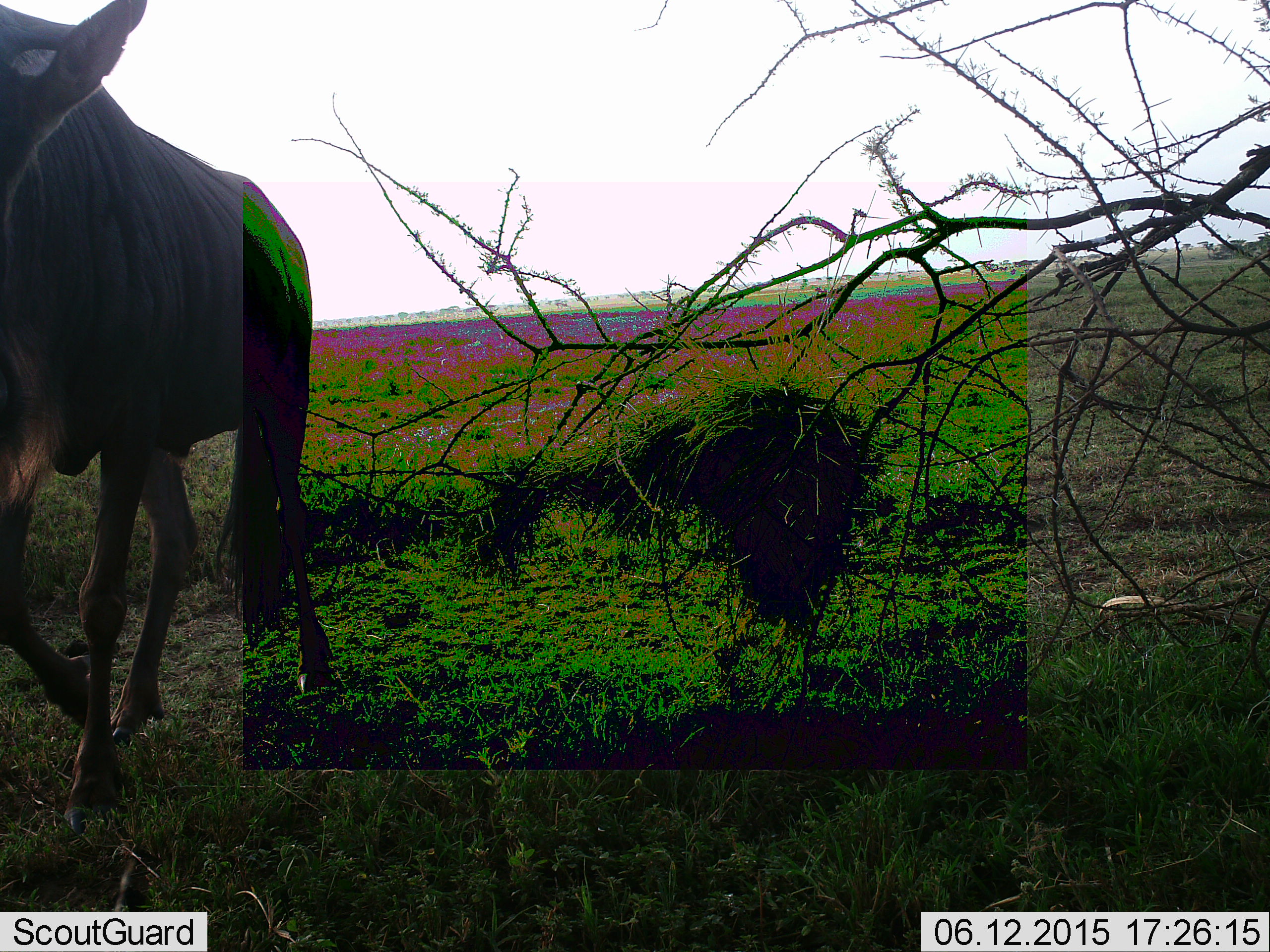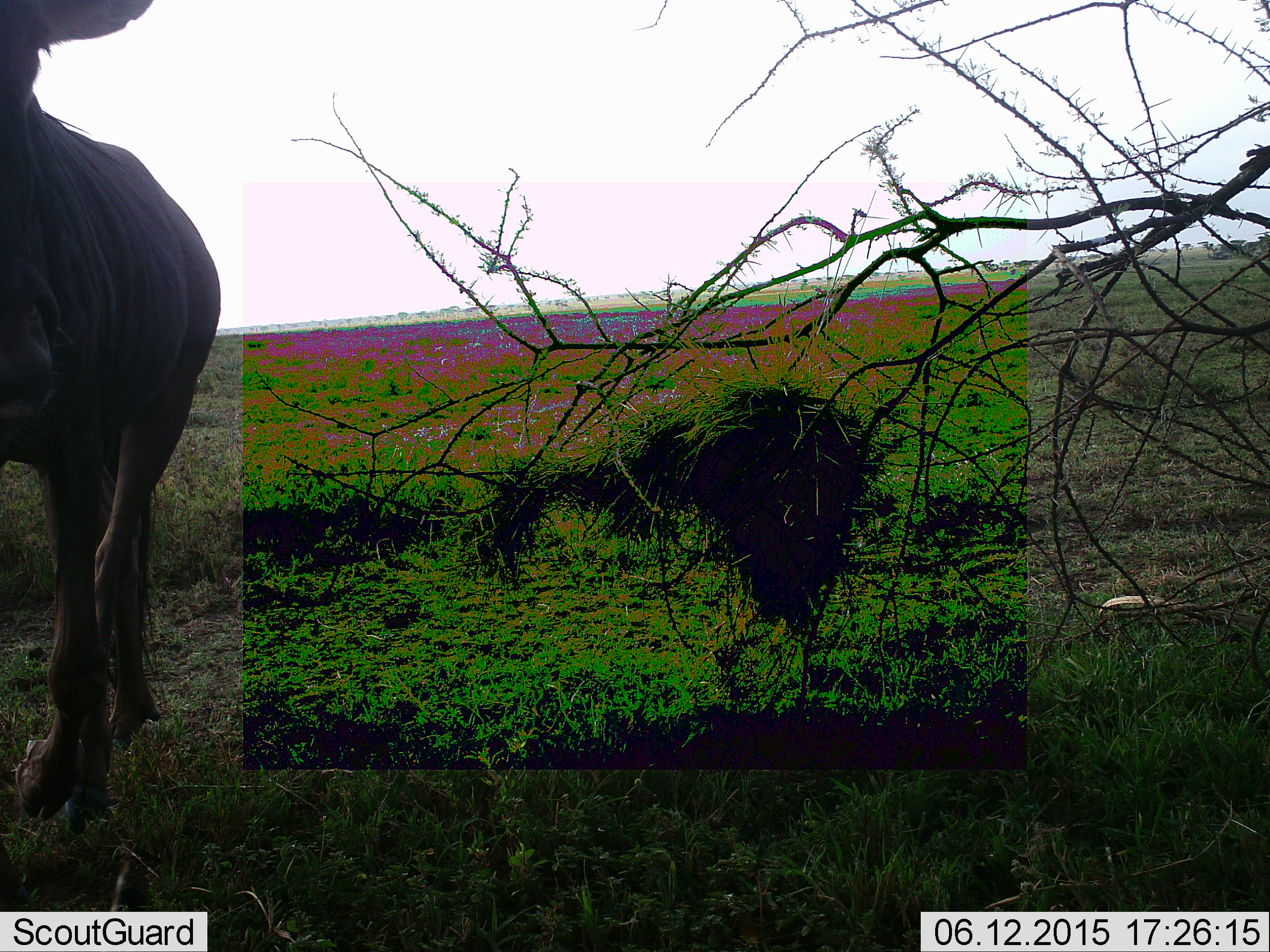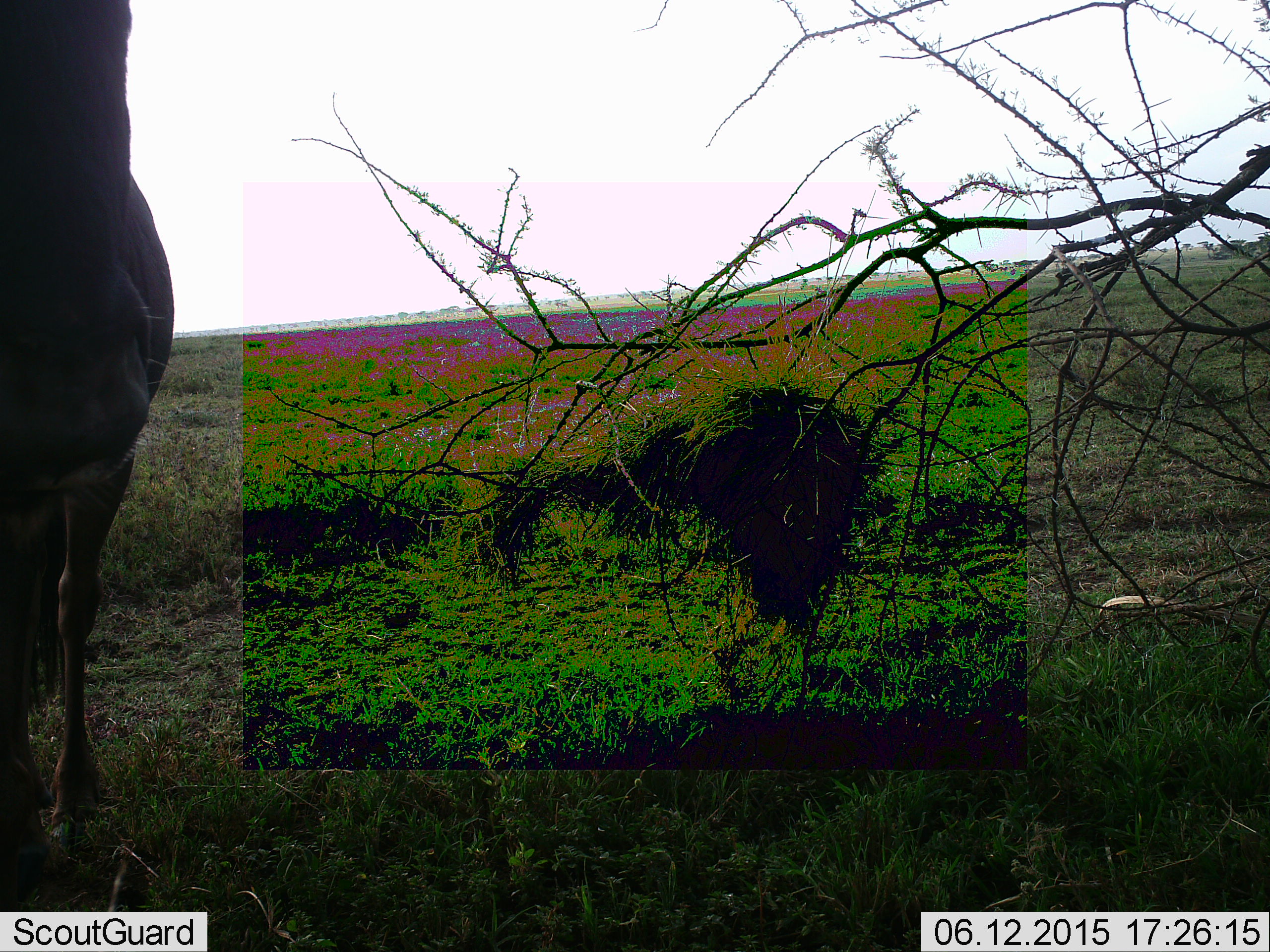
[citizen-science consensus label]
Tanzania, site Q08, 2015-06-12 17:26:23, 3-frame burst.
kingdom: Animalia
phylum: Chordata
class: Mammalia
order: Artiodactyla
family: Bovidae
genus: Connochaetes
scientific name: Connochaetes taurinus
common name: blue wildebeest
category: wildebeest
Wildebeest (blue wildebeest) (Connochaetes taurinus), count 1. Behavior (volunteer vote fractions): standing 60%, resting 0%, moving 40%, interacting 0%. Young present (vote fraction): 0%. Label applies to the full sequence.